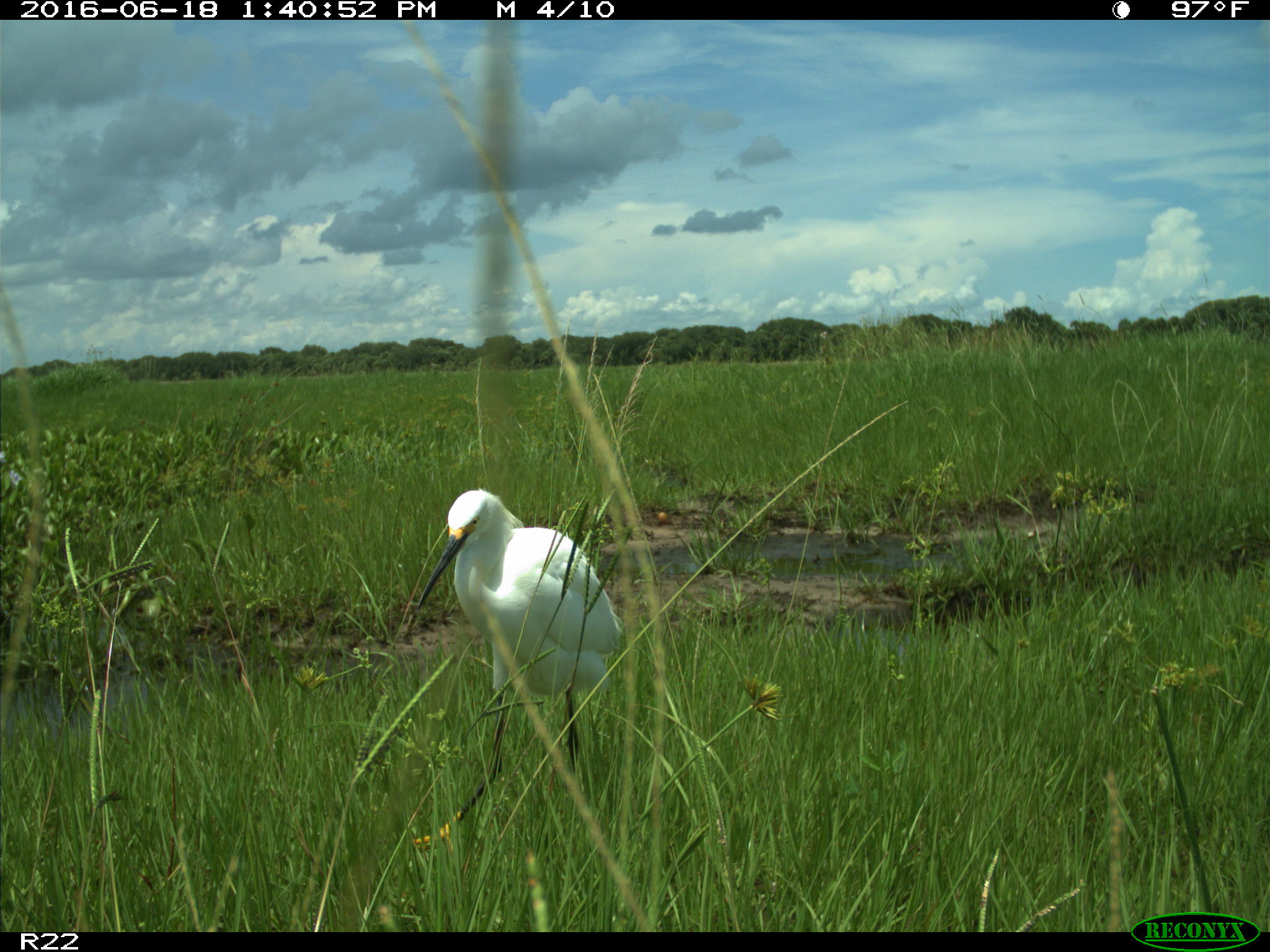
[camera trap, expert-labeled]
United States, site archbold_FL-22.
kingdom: Animalia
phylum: Chordata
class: Aves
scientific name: Aves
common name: birds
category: unidentified bird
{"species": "unidentified bird (birds) (Aves)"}